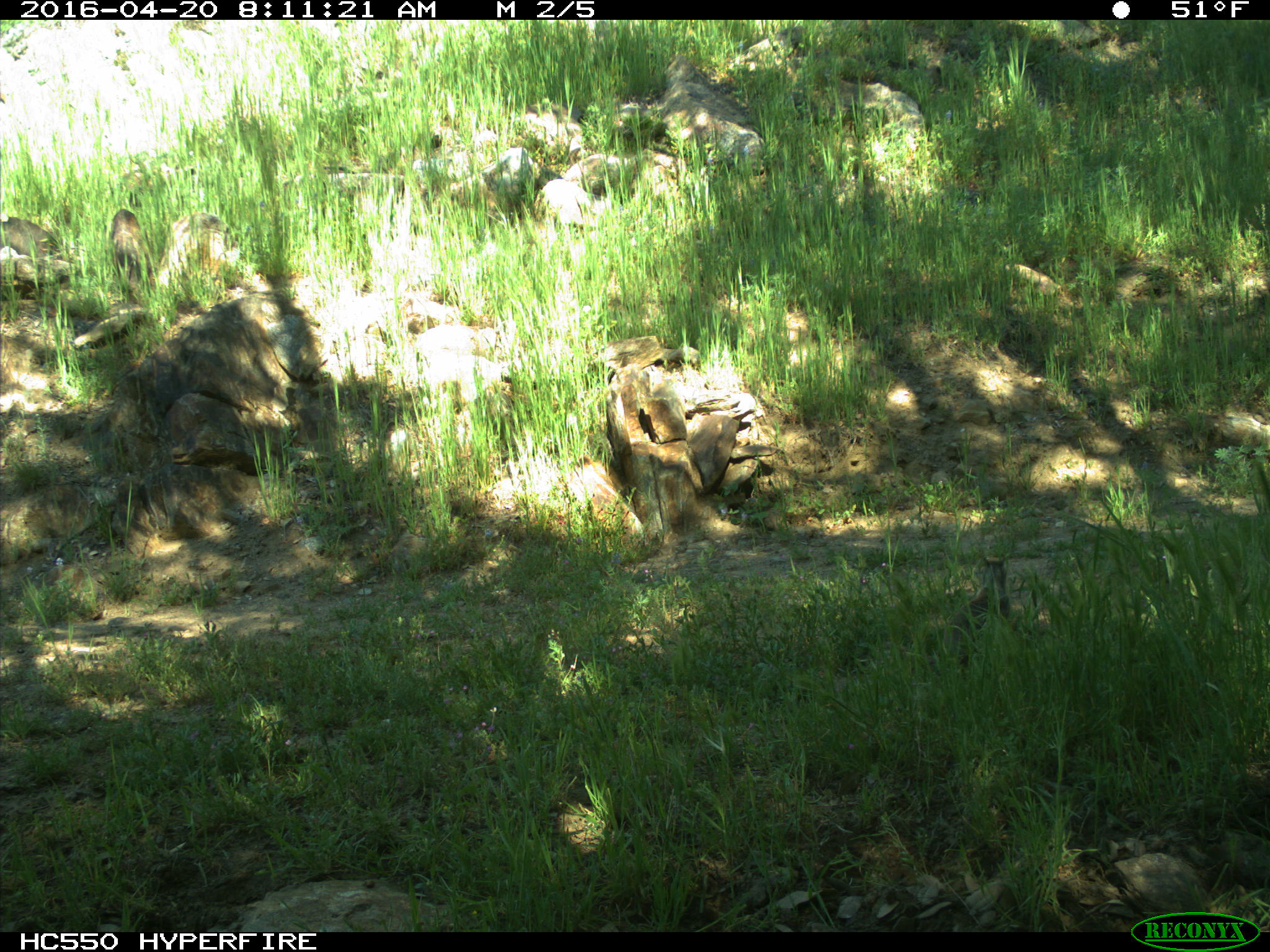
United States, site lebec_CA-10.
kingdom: Animalia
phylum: Chordata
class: Mammalia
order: Rodentia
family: Sciuridae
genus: Sciurus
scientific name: Sciurus carolinensis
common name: eastern gray squirrel